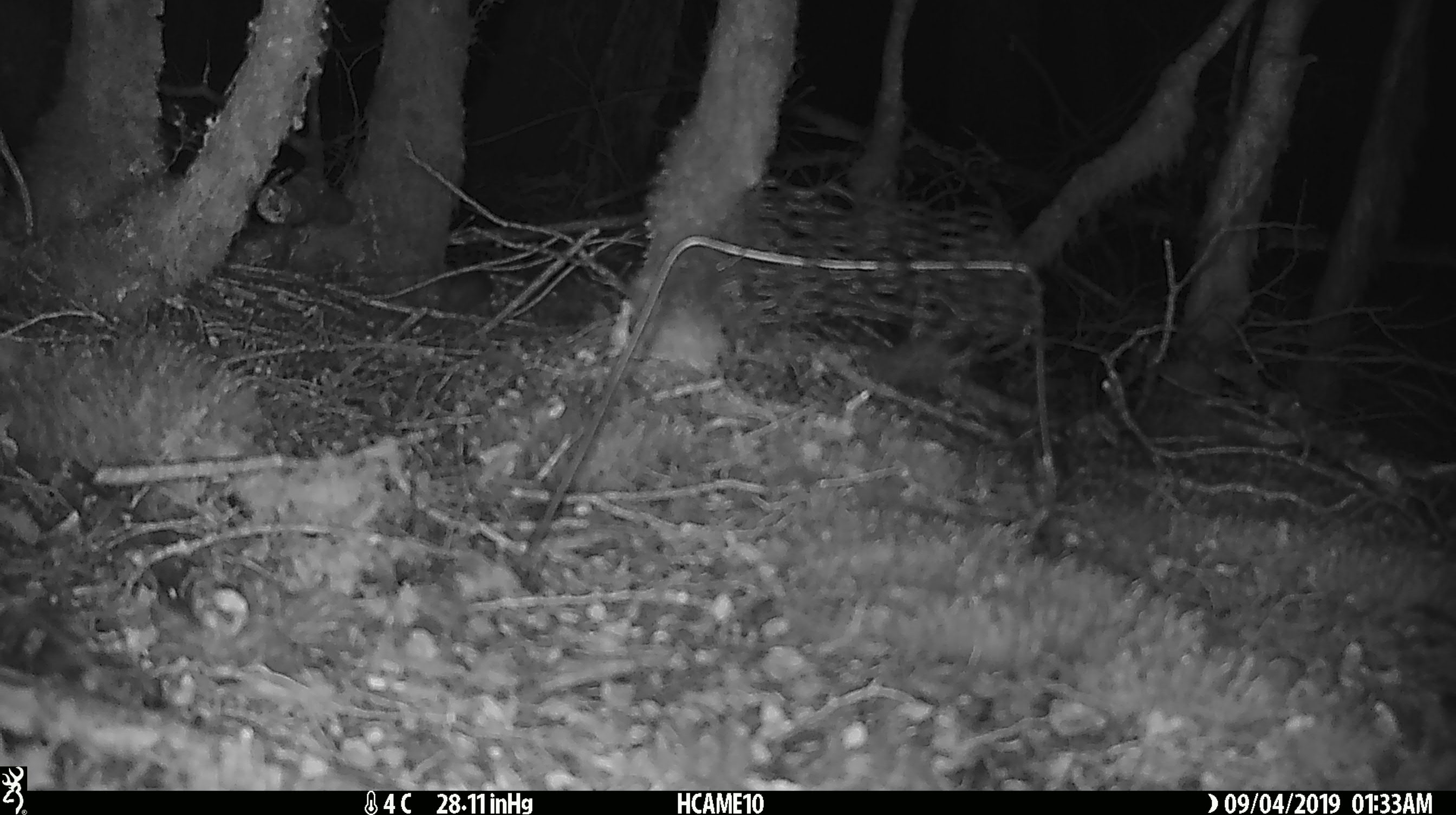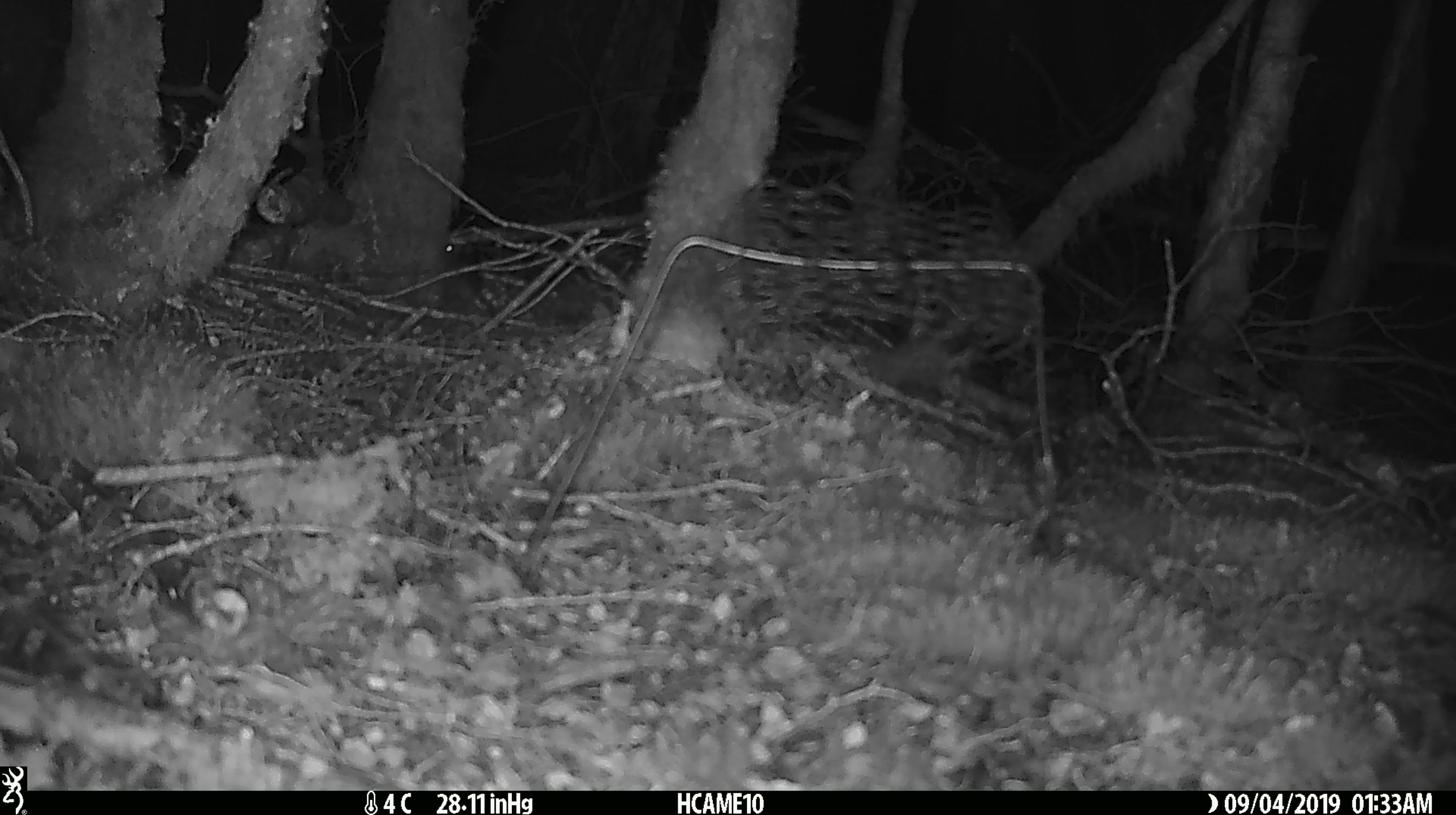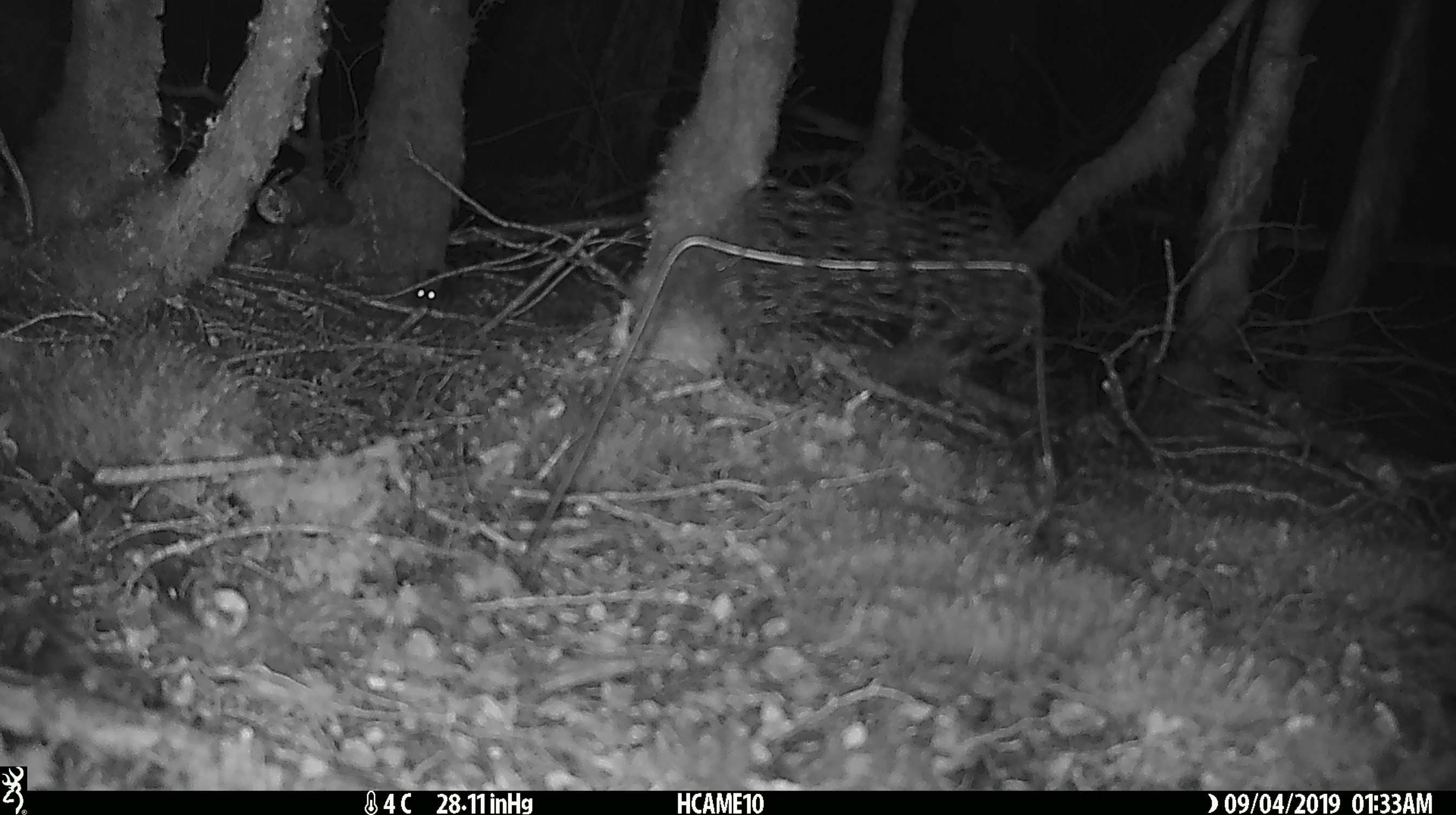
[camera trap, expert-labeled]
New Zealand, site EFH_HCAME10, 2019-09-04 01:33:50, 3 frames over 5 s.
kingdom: Animalia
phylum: Chordata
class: Mammalia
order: Rodentia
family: Muridae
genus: Mus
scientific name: Mus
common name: mouse